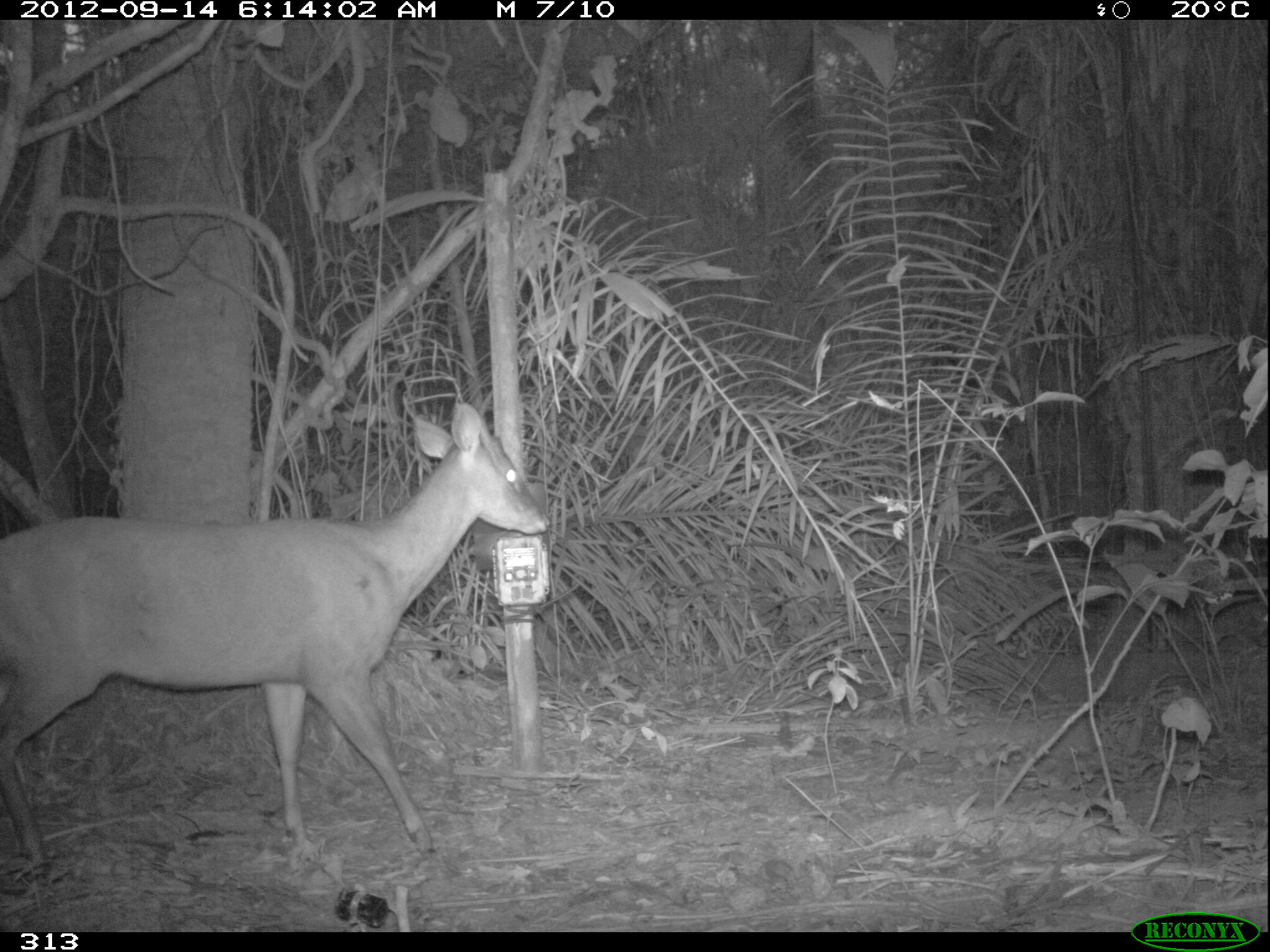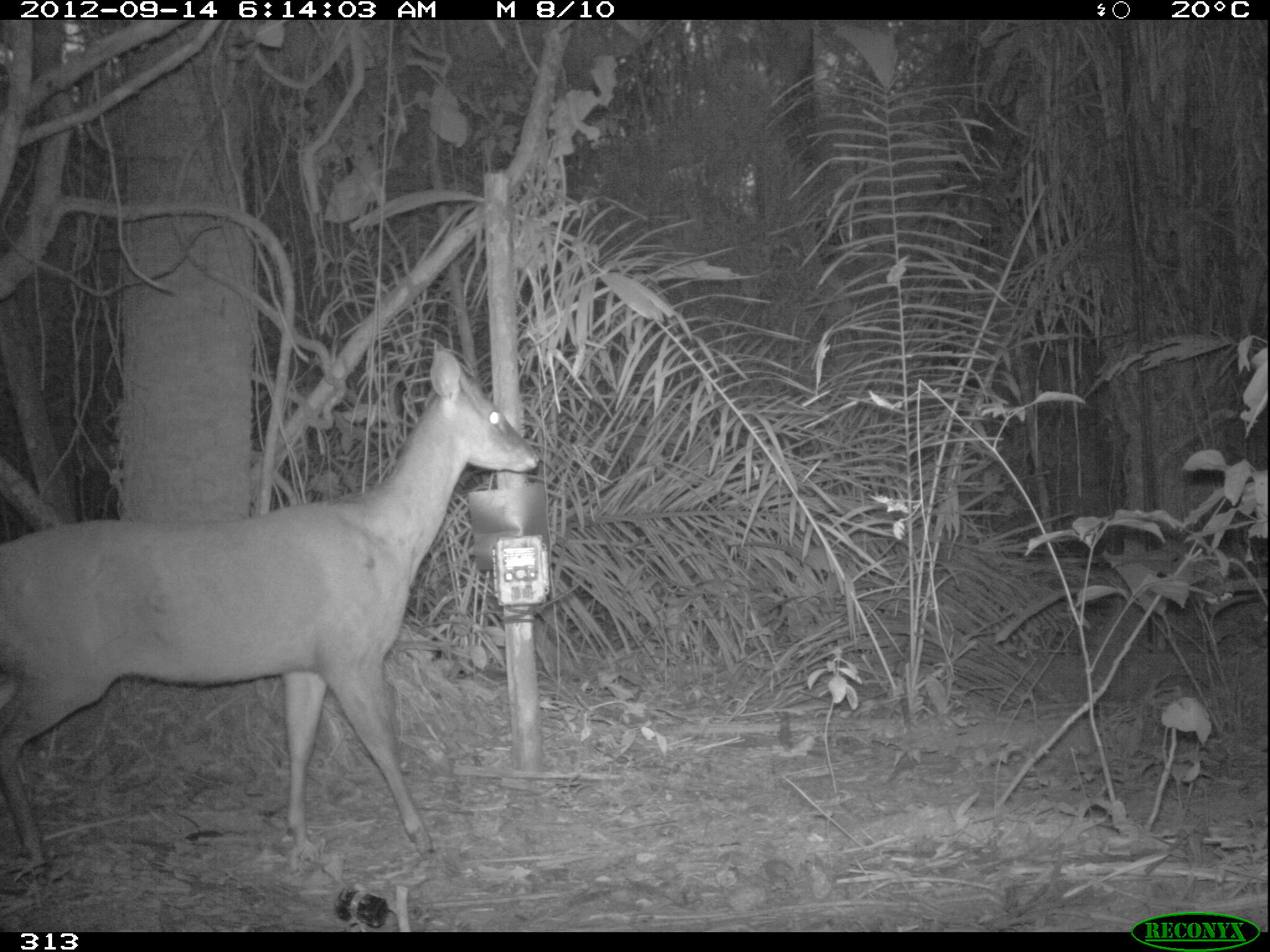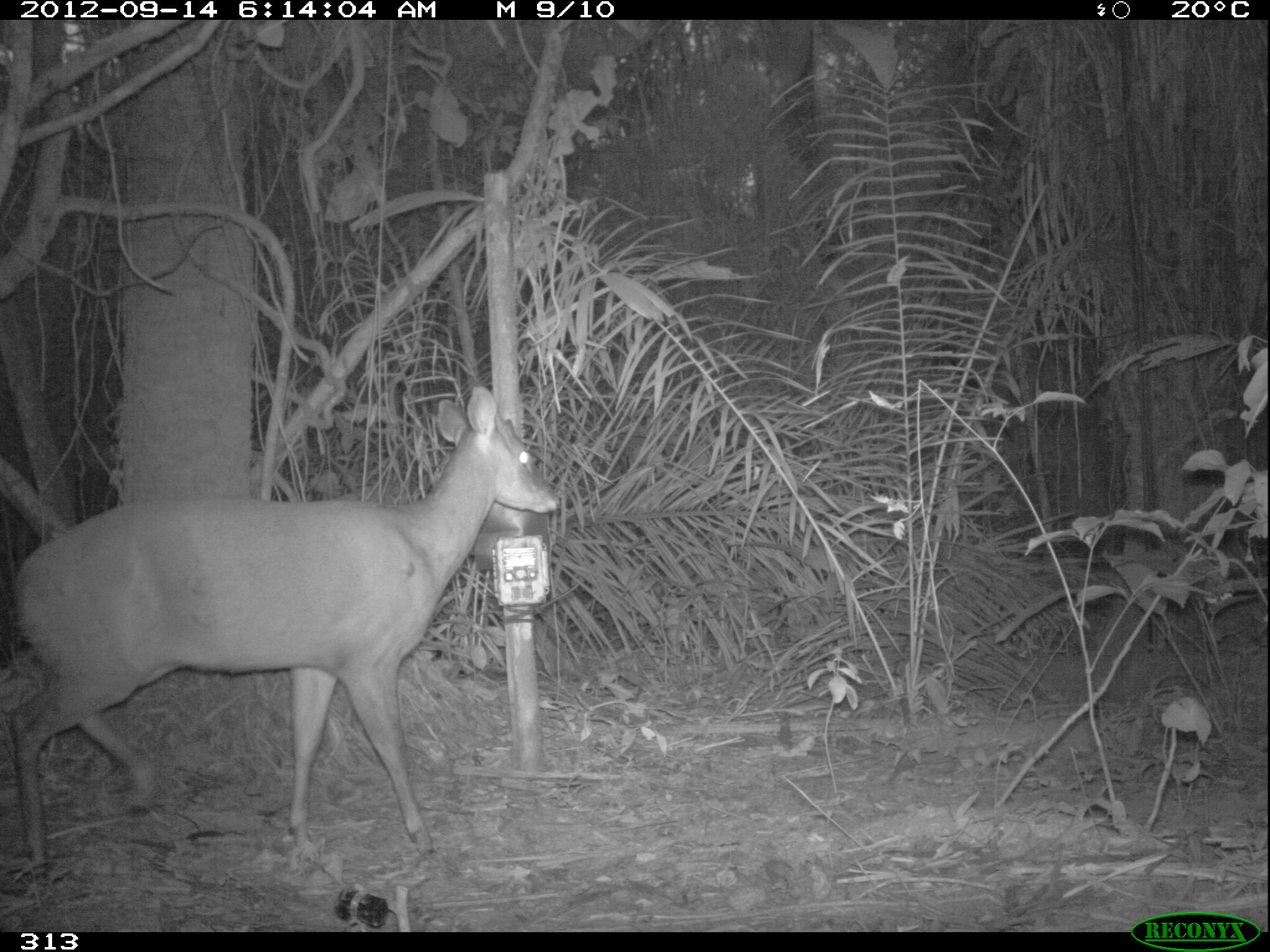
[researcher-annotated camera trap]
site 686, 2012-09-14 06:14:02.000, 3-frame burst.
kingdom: Animalia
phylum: Chordata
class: Mammalia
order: Artiodactyla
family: Cervidae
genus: Mazama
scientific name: Mazama americana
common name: red brocket